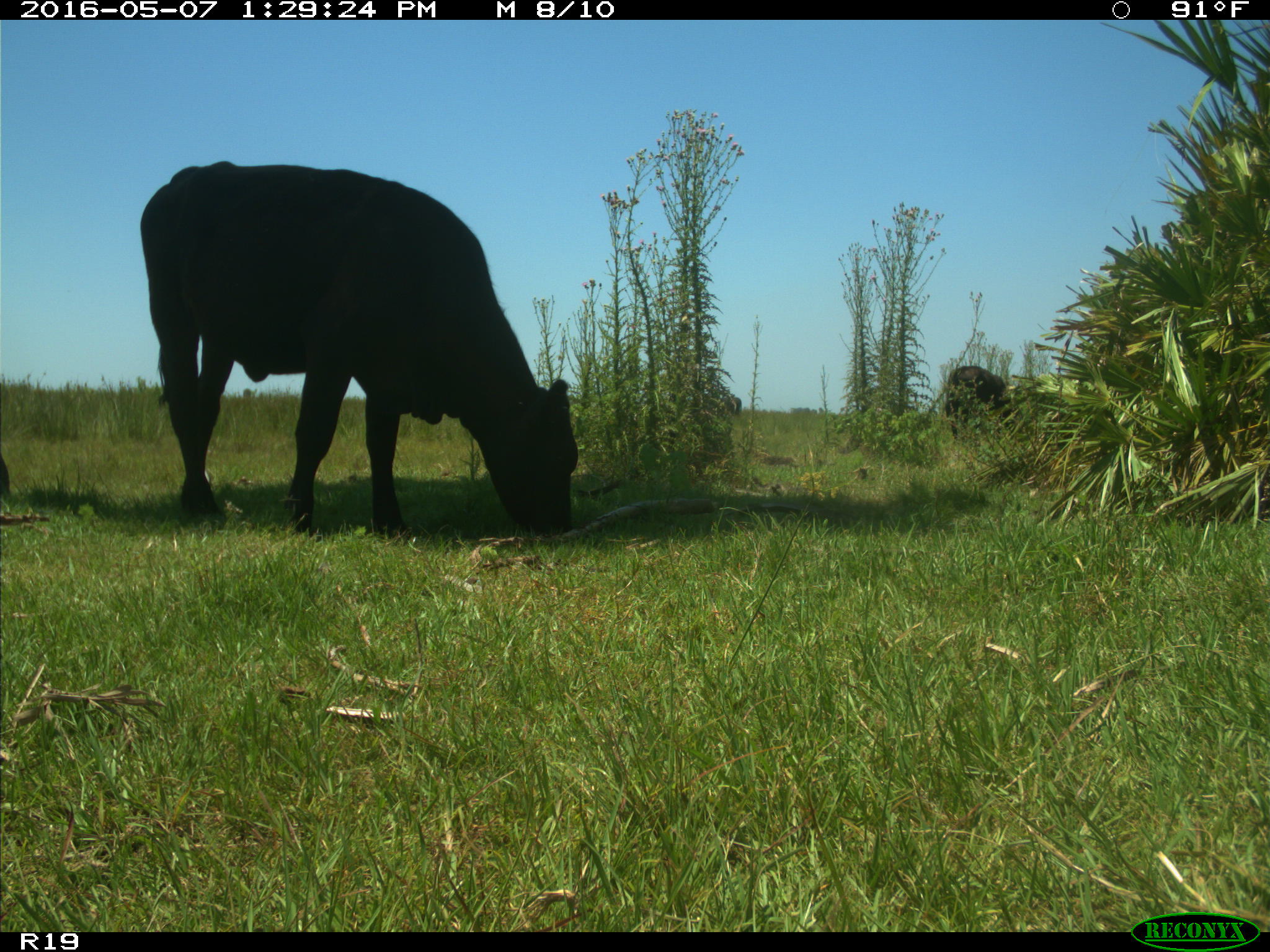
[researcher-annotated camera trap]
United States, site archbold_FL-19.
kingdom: Animalia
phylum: Chordata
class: Mammalia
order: Artiodactyla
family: Bovidae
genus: Bos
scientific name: Bos taurus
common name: domestic cow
Bos taurus (domestic cow).